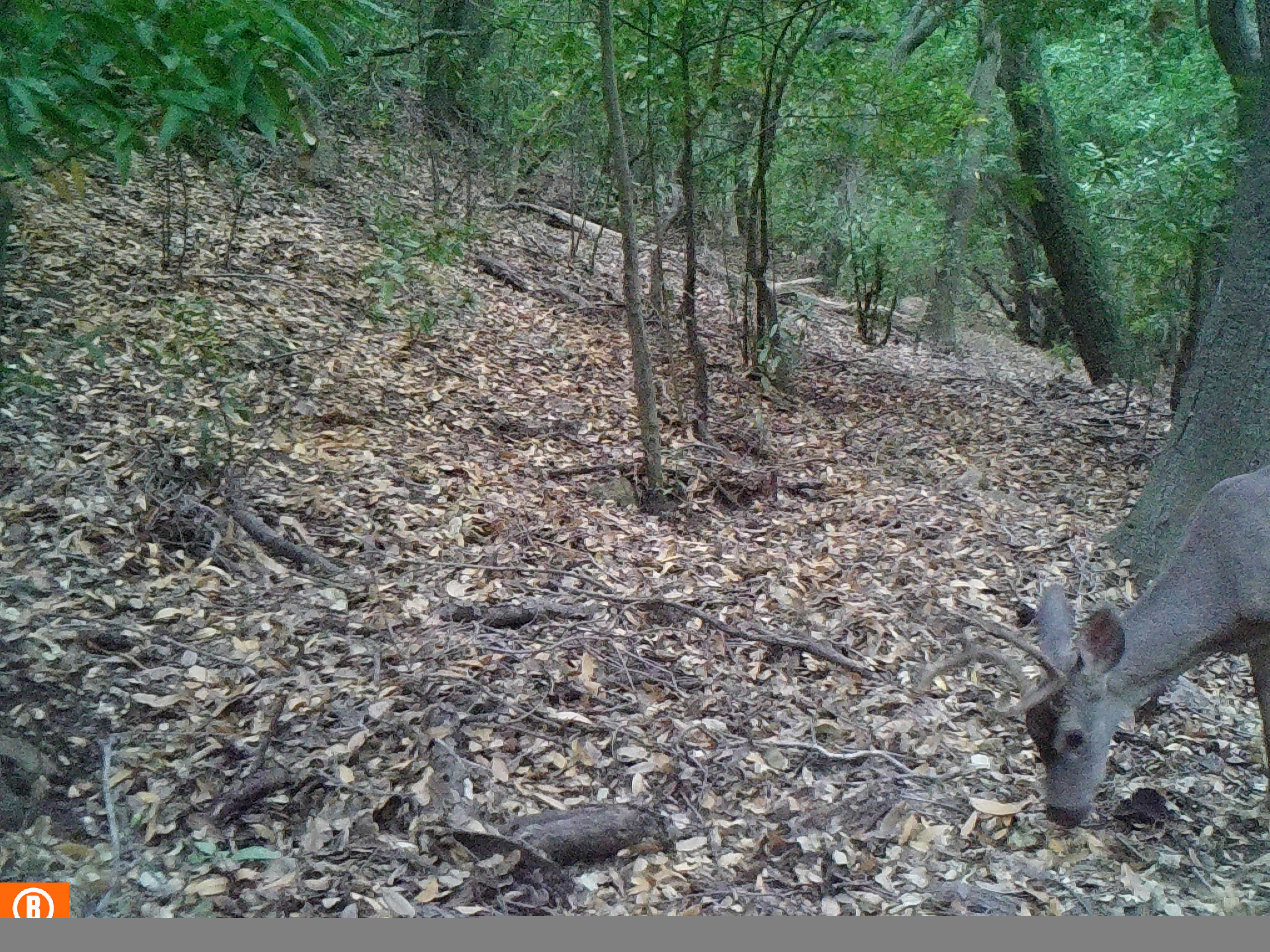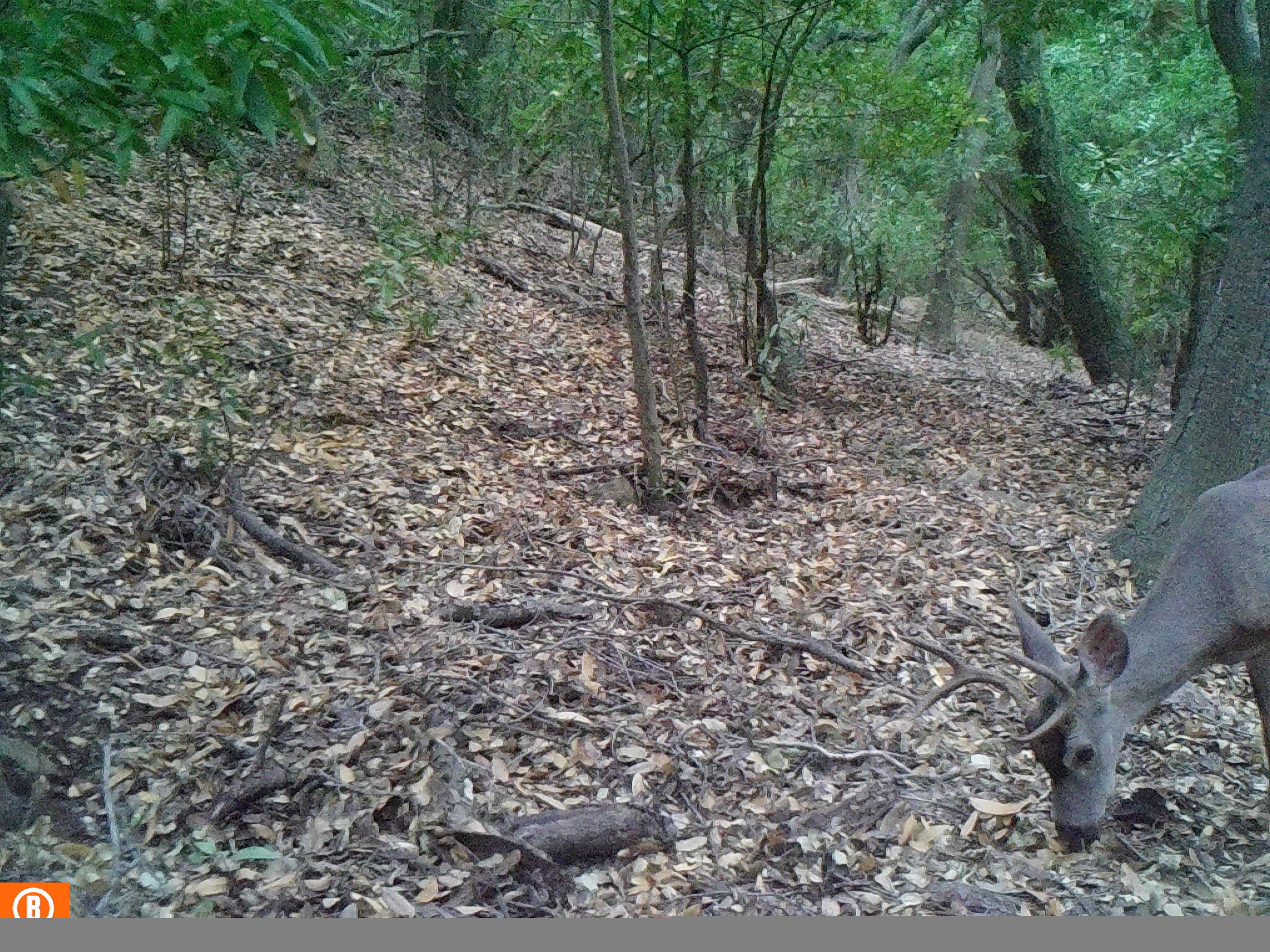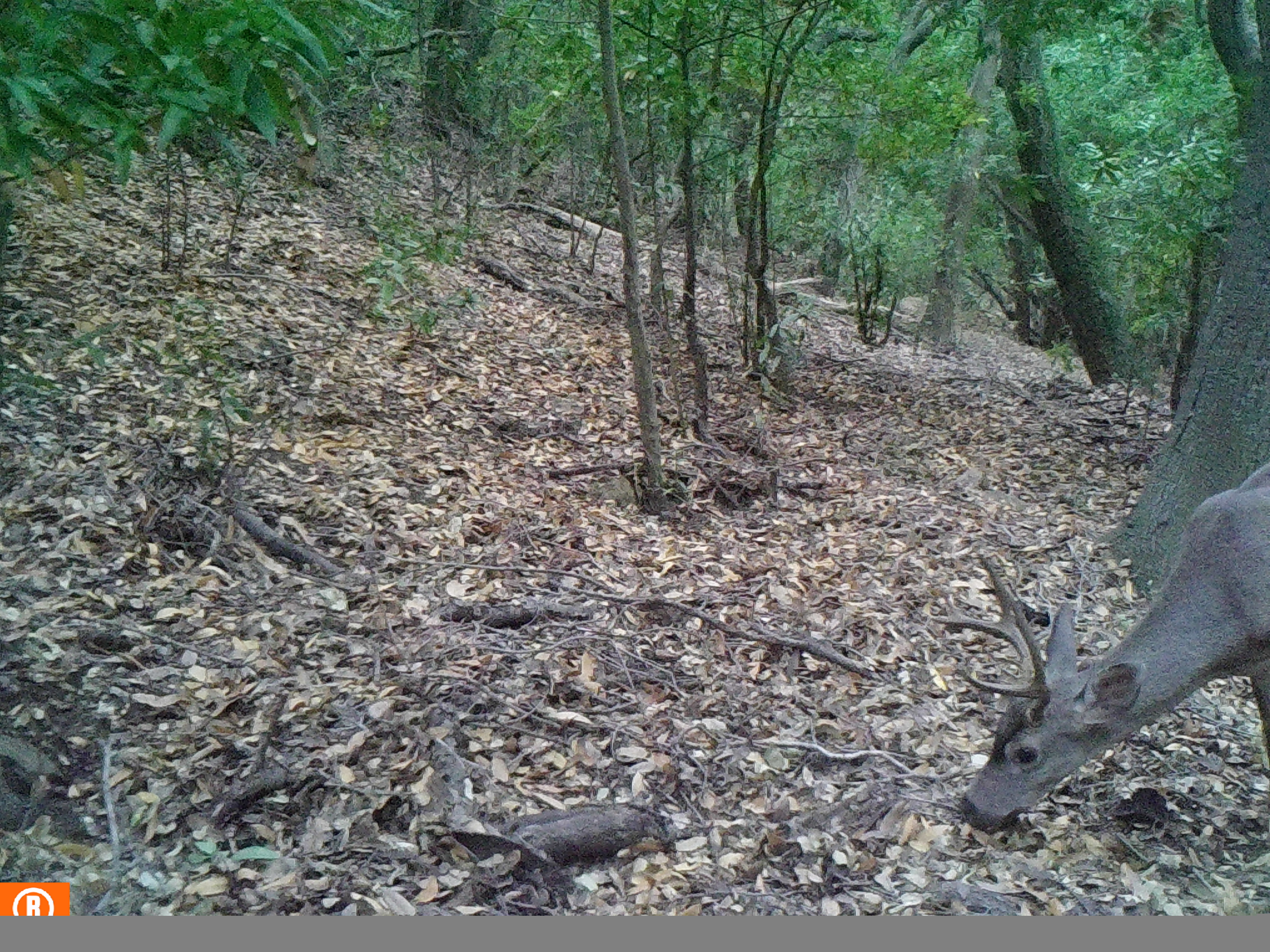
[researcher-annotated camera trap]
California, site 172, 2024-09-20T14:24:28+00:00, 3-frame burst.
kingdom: Animalia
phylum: Chordata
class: Mammalia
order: Artiodactyla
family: Cervidae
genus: Odocoileus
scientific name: Odocoileus hemionus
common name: mule deer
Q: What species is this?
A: Mule deer (Odocoileus hemionus).